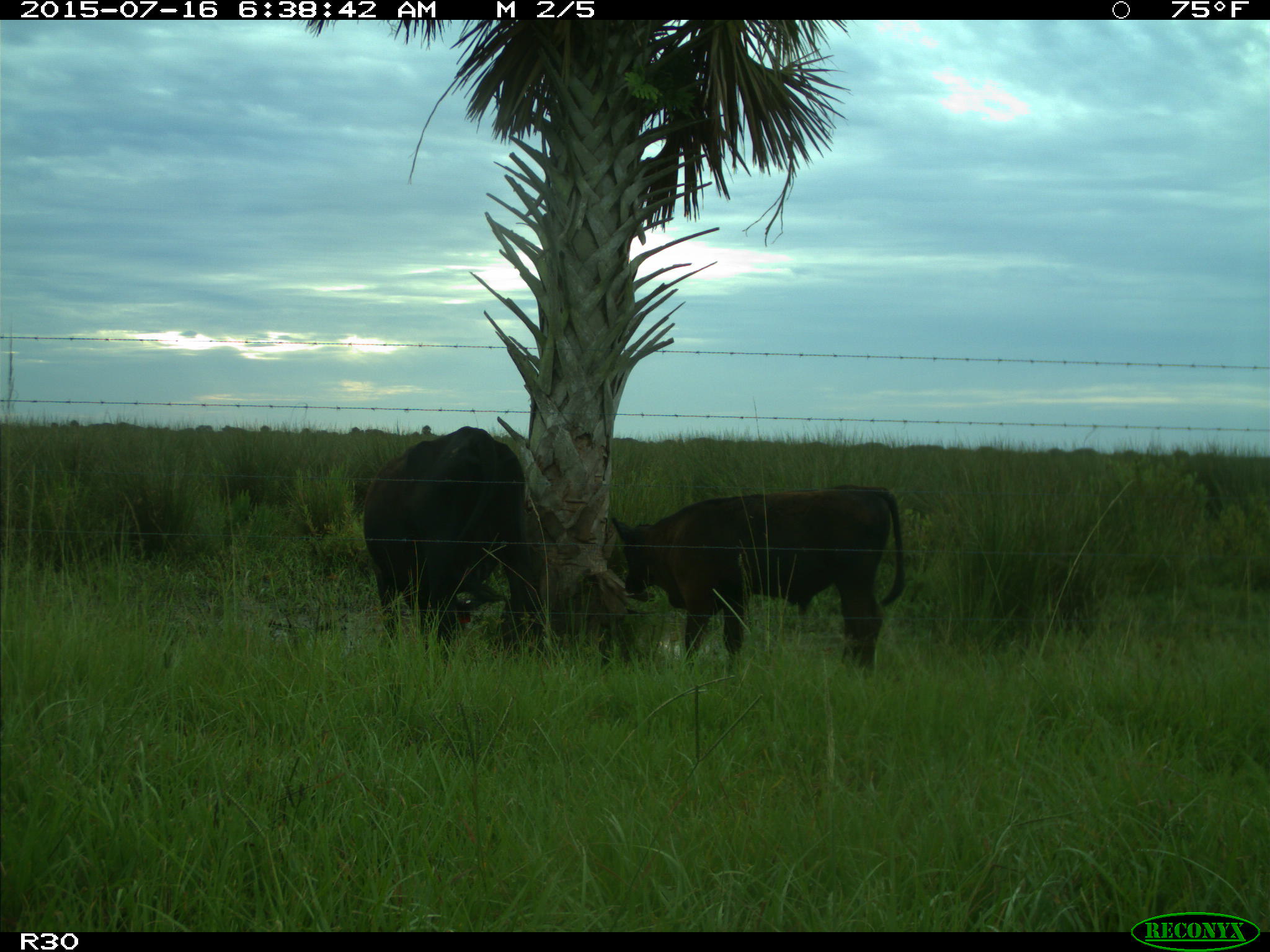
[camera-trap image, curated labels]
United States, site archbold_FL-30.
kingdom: Animalia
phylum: Chordata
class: Mammalia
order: Artiodactyla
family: Bovidae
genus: Bos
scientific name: Bos taurus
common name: domestic cow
Bos taurus (domestic cow).